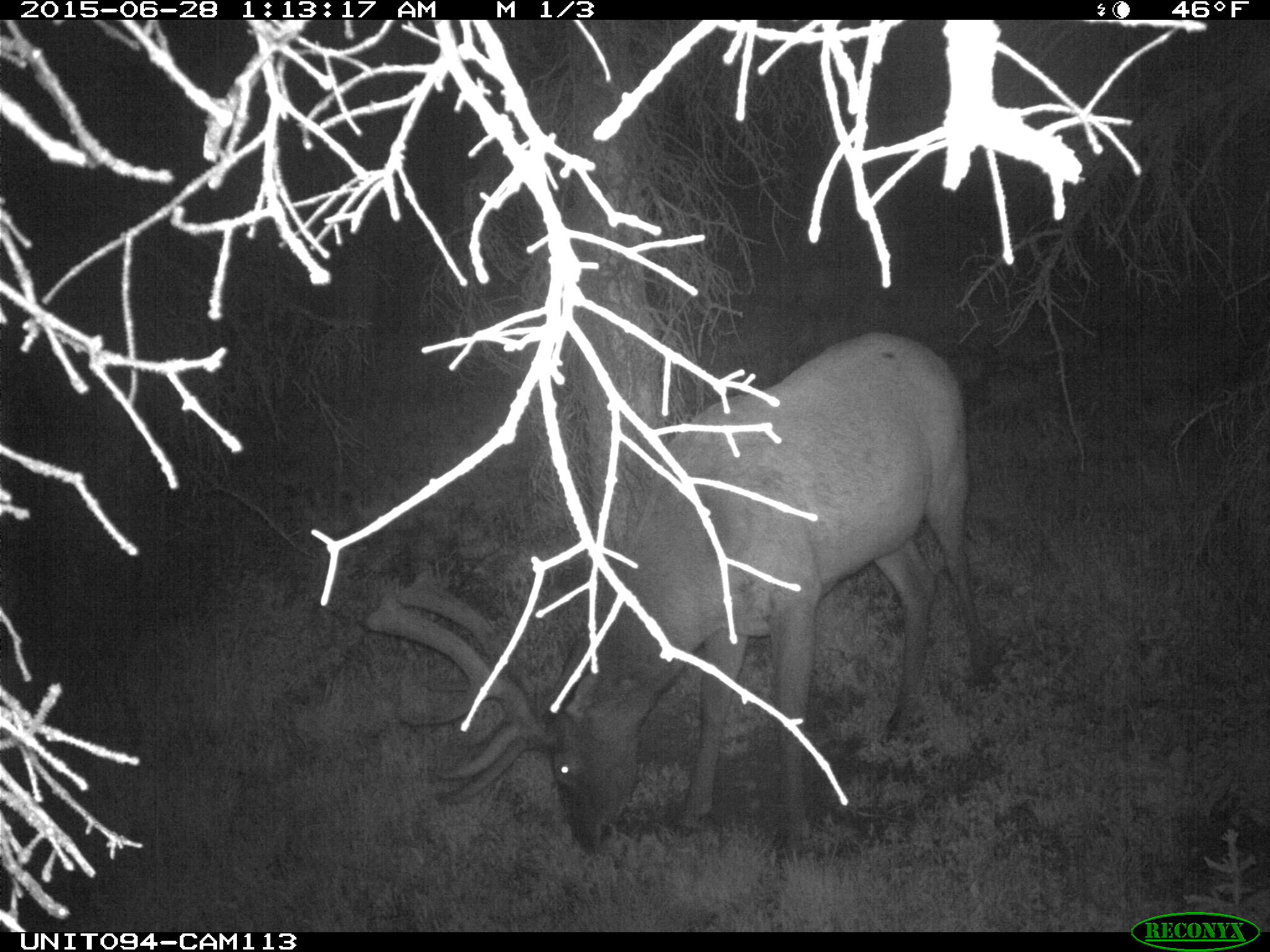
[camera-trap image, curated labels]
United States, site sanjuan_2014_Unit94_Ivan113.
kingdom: Animalia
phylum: Chordata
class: Mammalia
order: Artiodactyla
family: Cervidae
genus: Cervus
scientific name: Cervus elaphus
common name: red deer